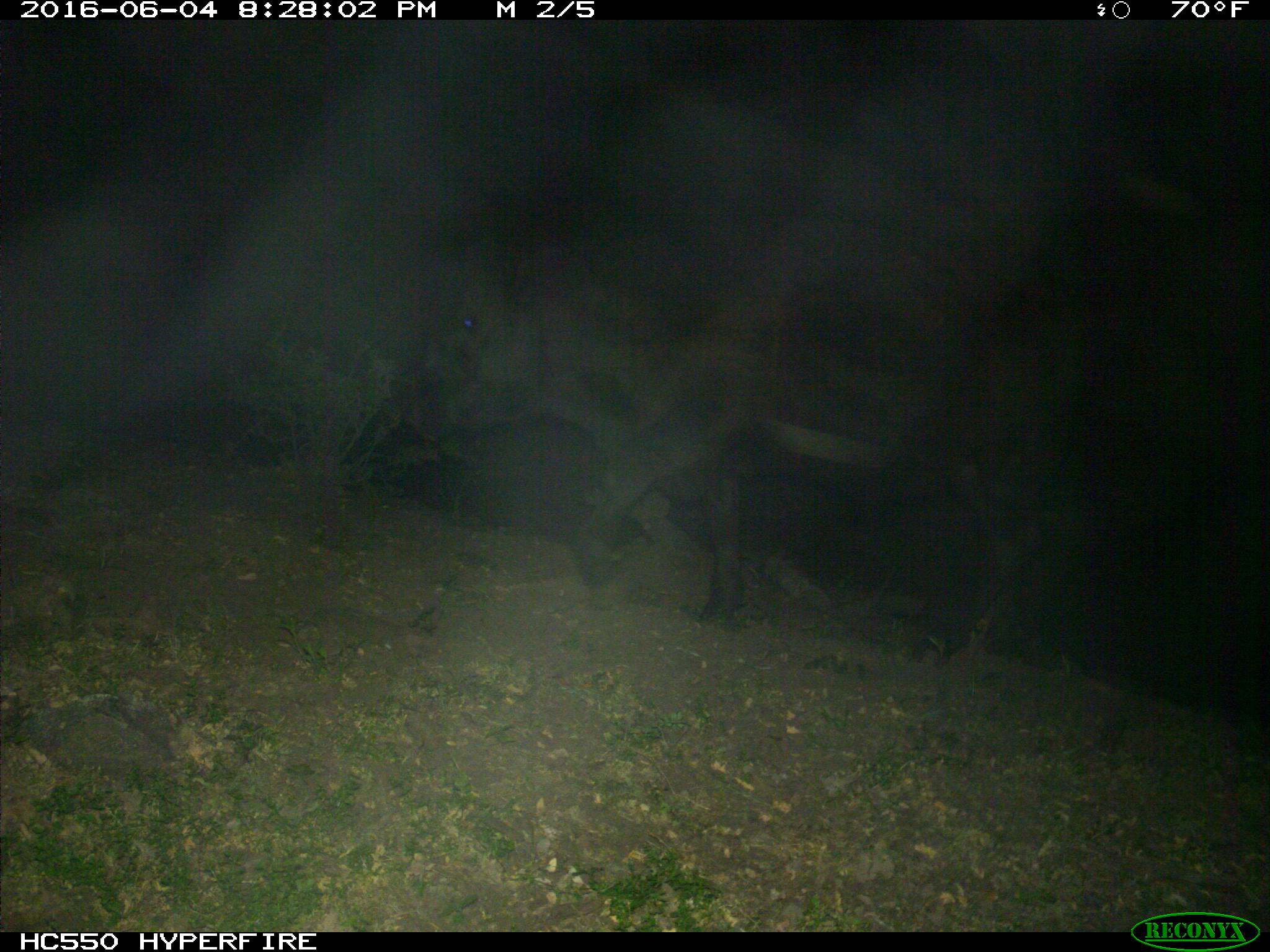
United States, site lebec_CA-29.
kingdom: Animalia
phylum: Chordata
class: Mammalia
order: Artiodactyla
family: Bovidae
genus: Bos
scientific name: Bos taurus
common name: domestic cow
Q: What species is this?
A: Bos taurus (domestic cow).